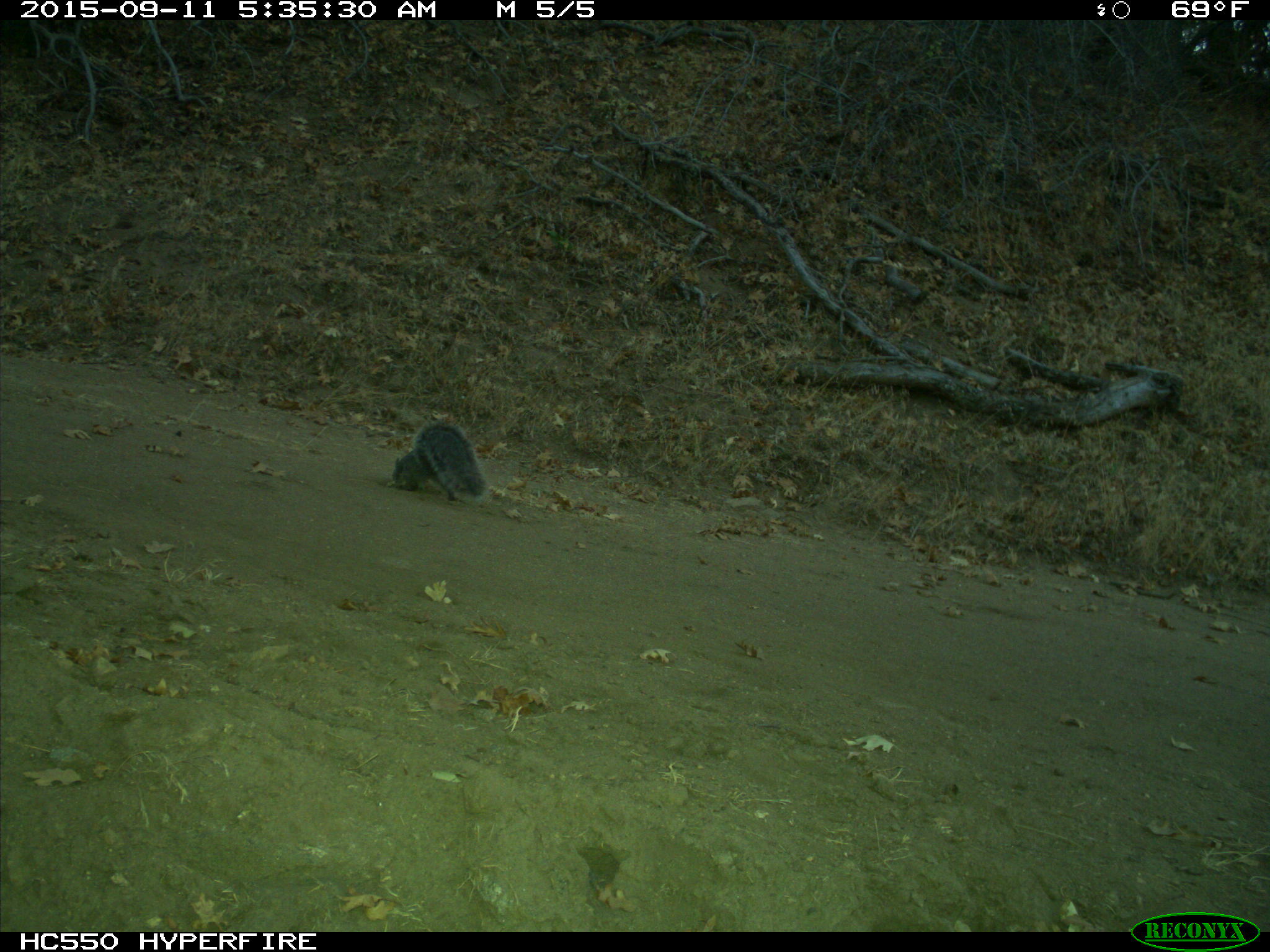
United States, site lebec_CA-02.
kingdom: Animalia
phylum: Chordata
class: Mammalia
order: Rodentia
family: Sciuridae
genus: Sciurus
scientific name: Sciurus carolinensis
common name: eastern gray squirrel